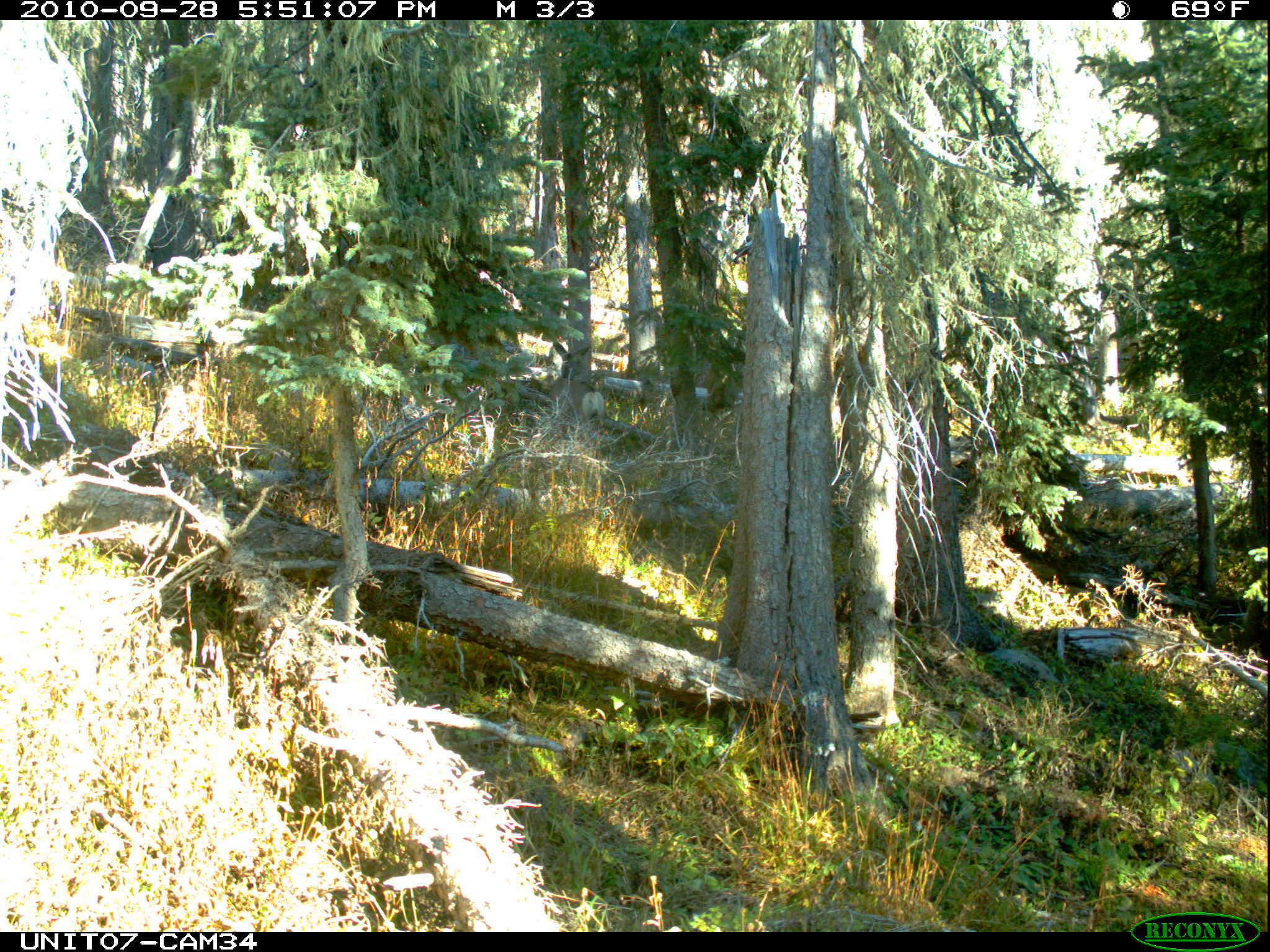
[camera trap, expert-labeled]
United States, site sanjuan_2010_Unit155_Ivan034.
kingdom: Animalia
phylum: Chordata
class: Mammalia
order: Artiodactyla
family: Cervidae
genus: Odocoileus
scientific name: Odocoileus hemionus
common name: mule deer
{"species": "Odocoileus hemionus (mule deer)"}